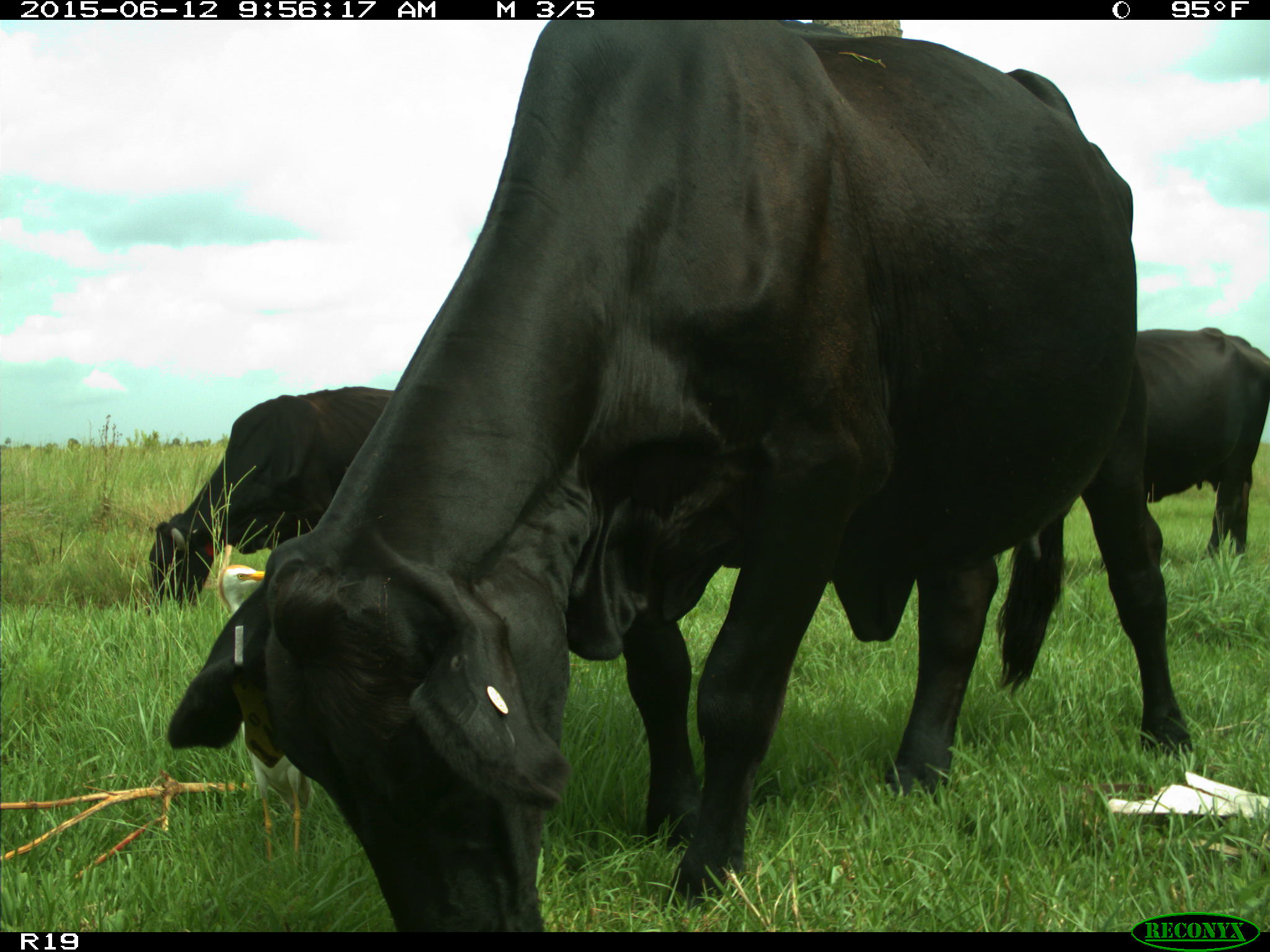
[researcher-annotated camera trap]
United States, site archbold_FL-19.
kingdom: Animalia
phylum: Chordata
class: Mammalia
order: Artiodactyla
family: Bovidae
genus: Bos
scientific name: Bos taurus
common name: domestic cow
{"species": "Bos taurus (domestic cow)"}